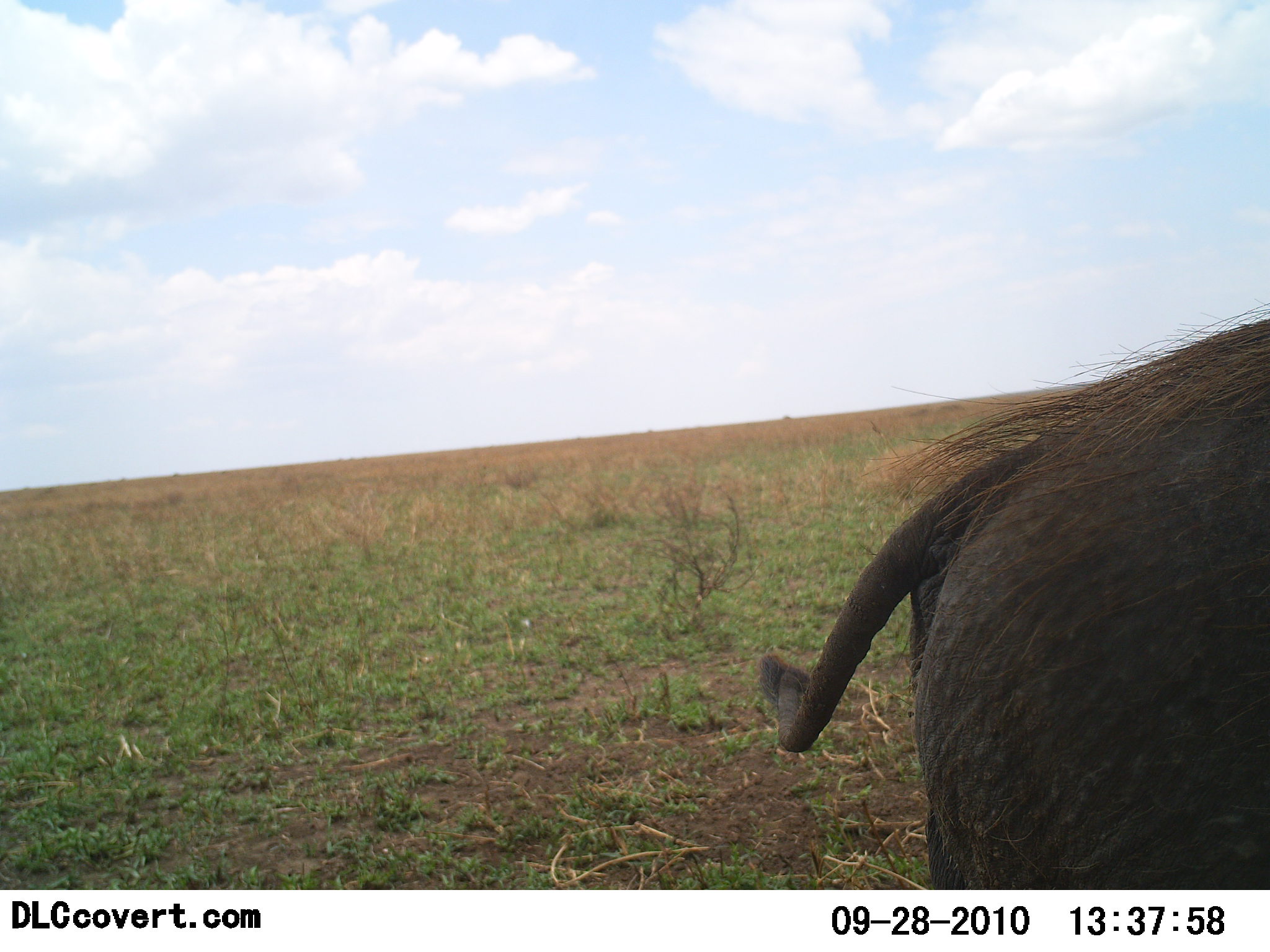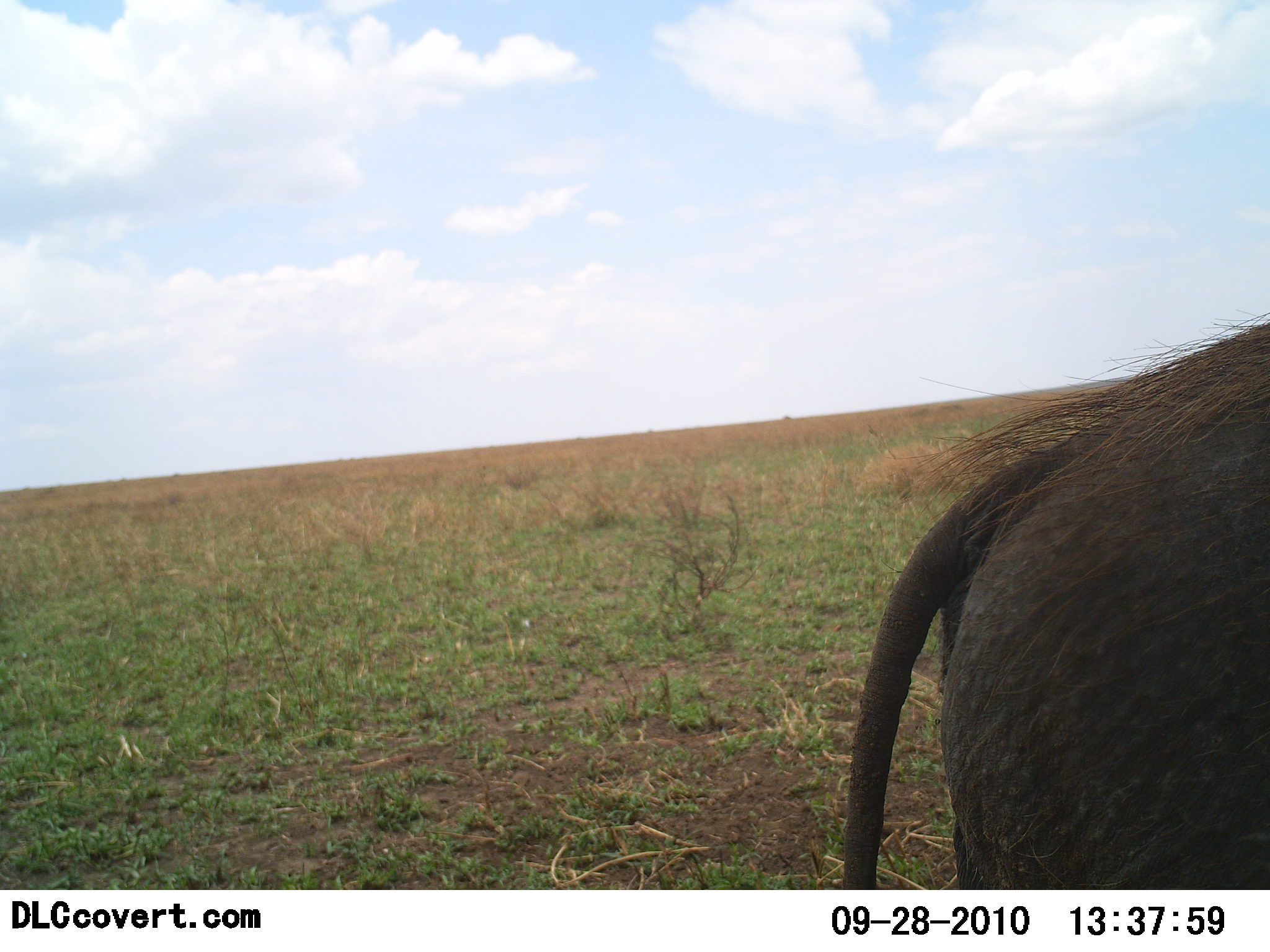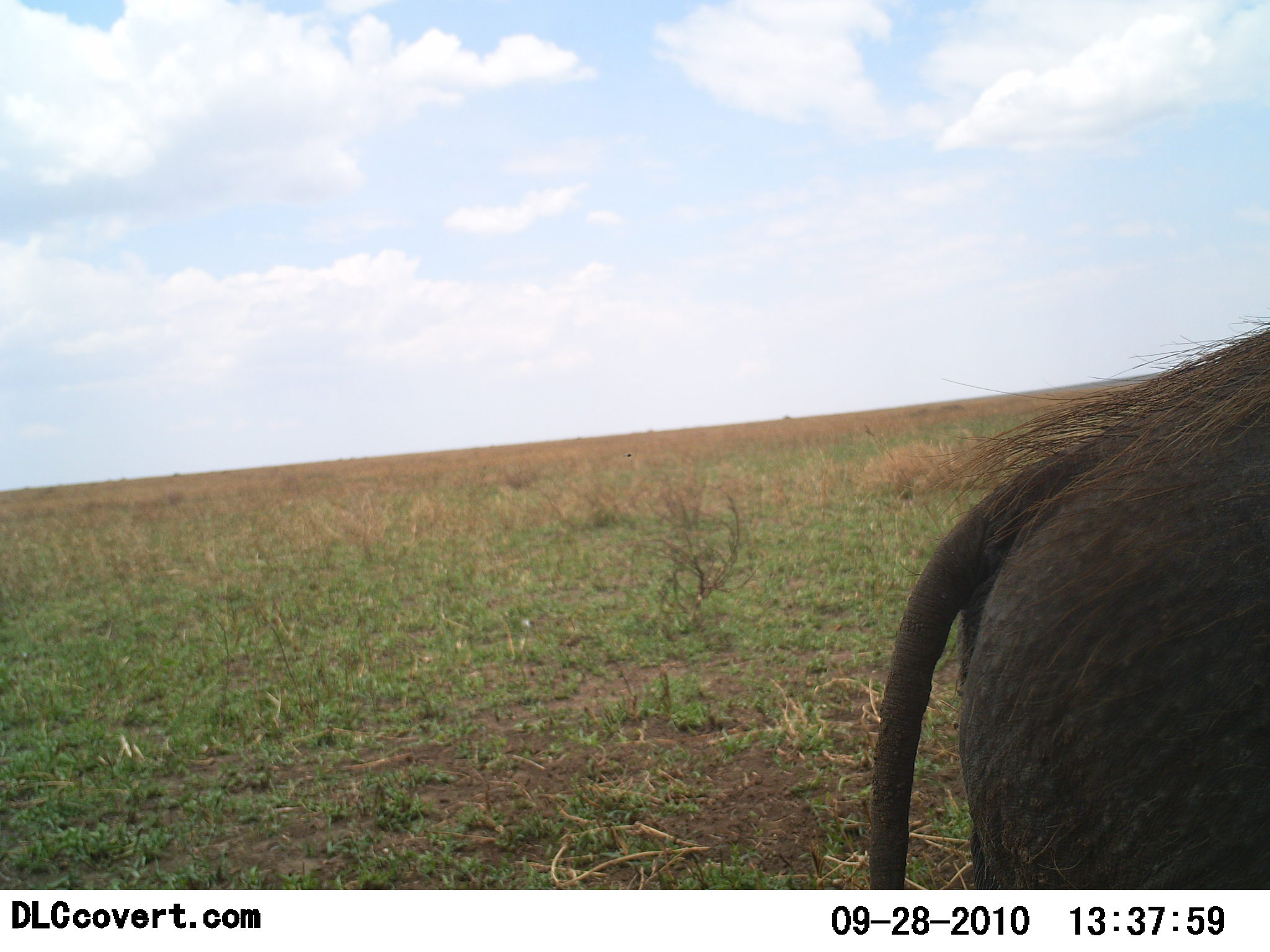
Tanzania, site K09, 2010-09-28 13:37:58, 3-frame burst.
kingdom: Animalia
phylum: Chordata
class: Mammalia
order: Artiodactyla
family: Suidae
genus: Phacochoerus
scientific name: Phacochoerus africanus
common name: warthog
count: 1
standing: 80%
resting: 0%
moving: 20%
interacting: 0%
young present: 0%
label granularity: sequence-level